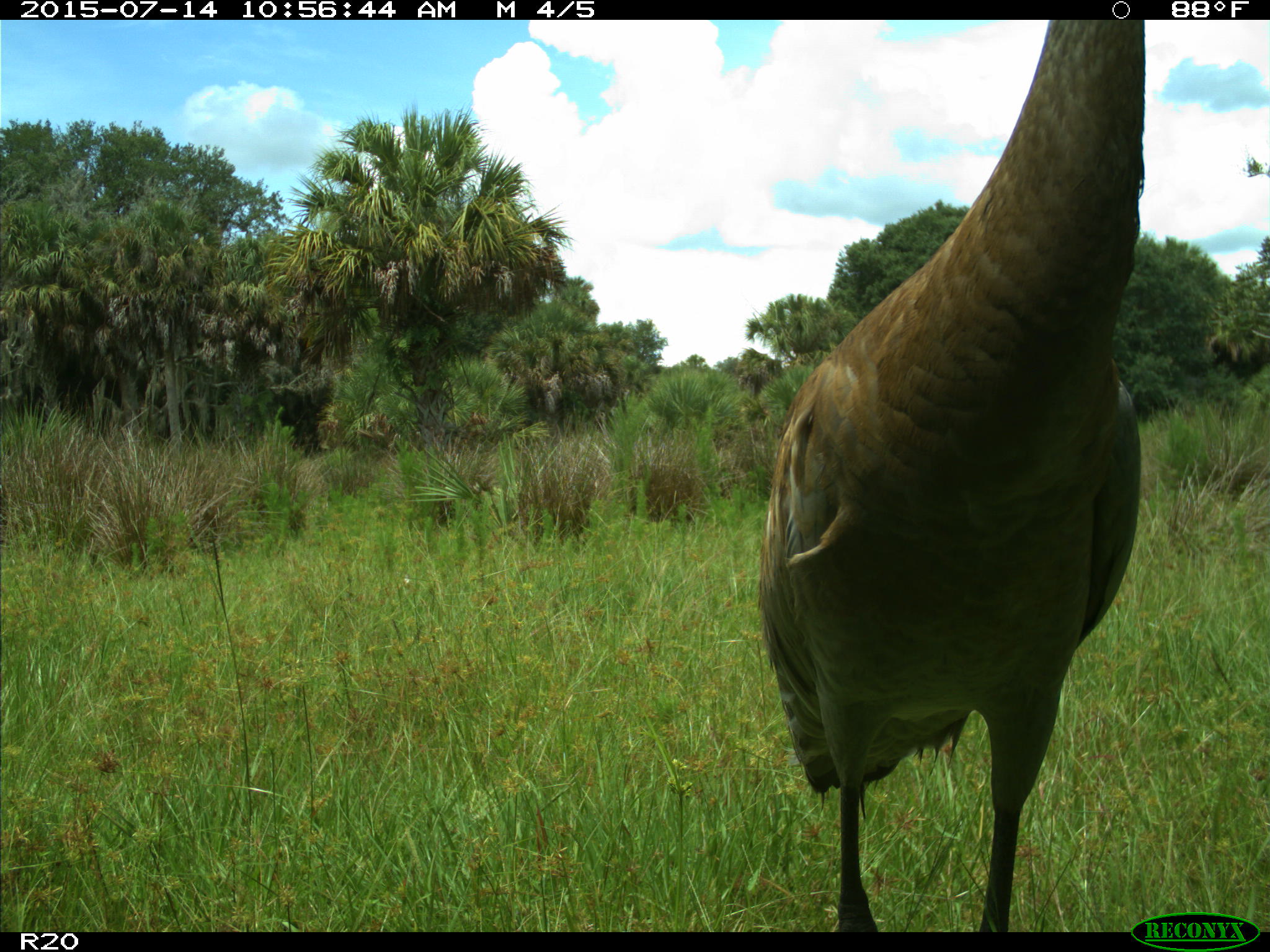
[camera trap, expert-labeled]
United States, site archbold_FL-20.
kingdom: Animalia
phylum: Chordata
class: Aves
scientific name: Aves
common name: birds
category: unidentified bird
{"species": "unidentified bird (birds) (Aves)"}